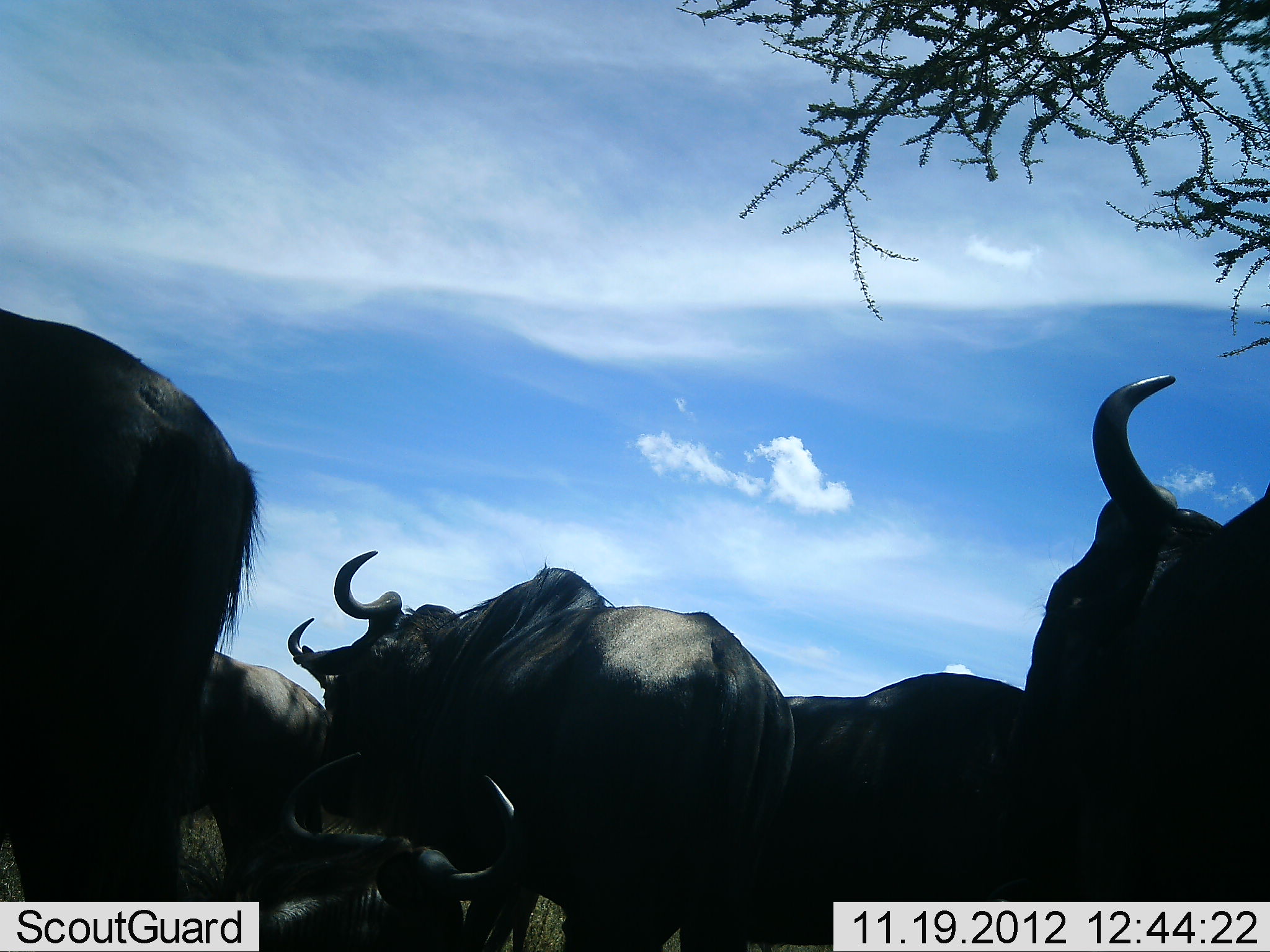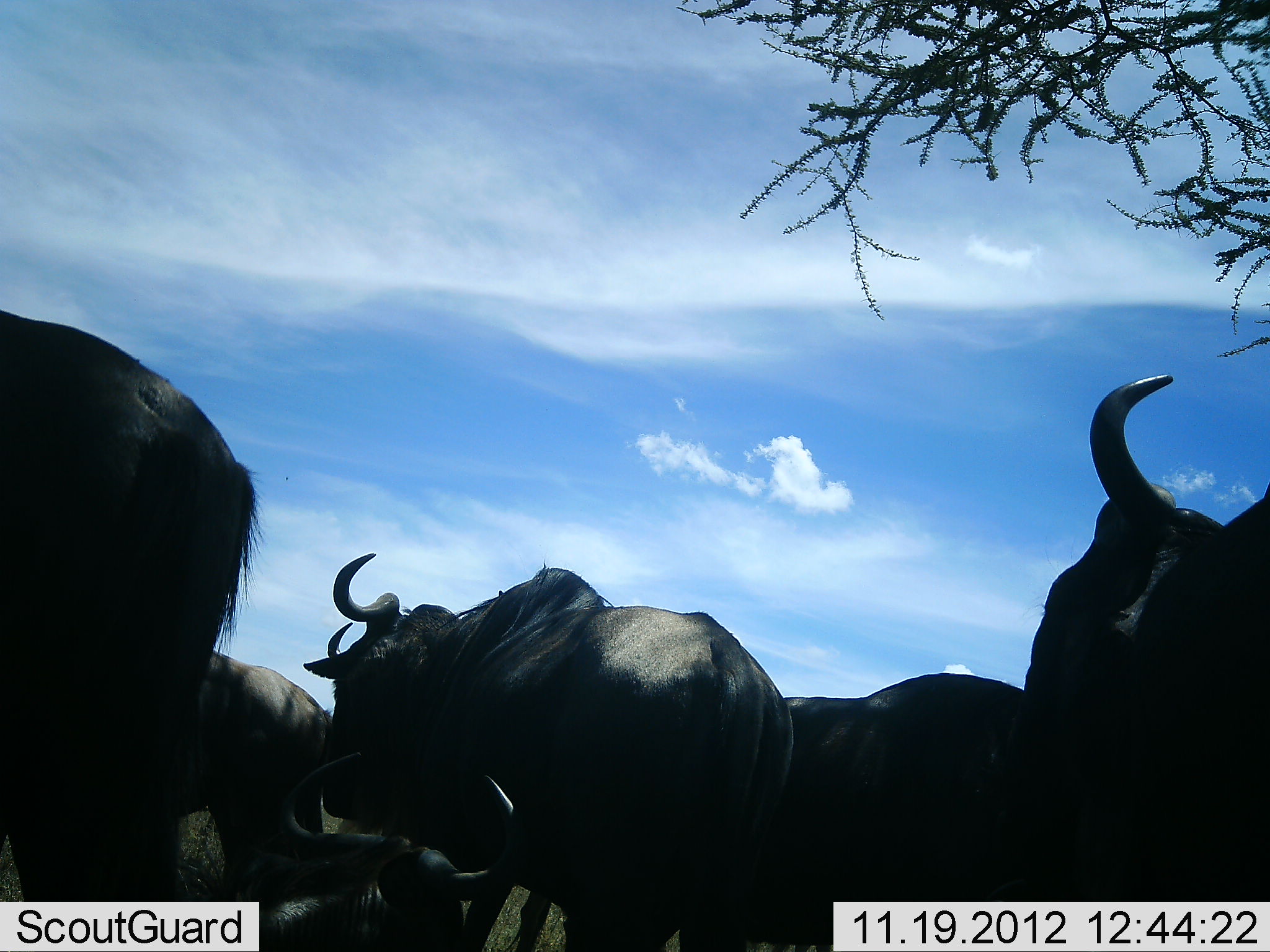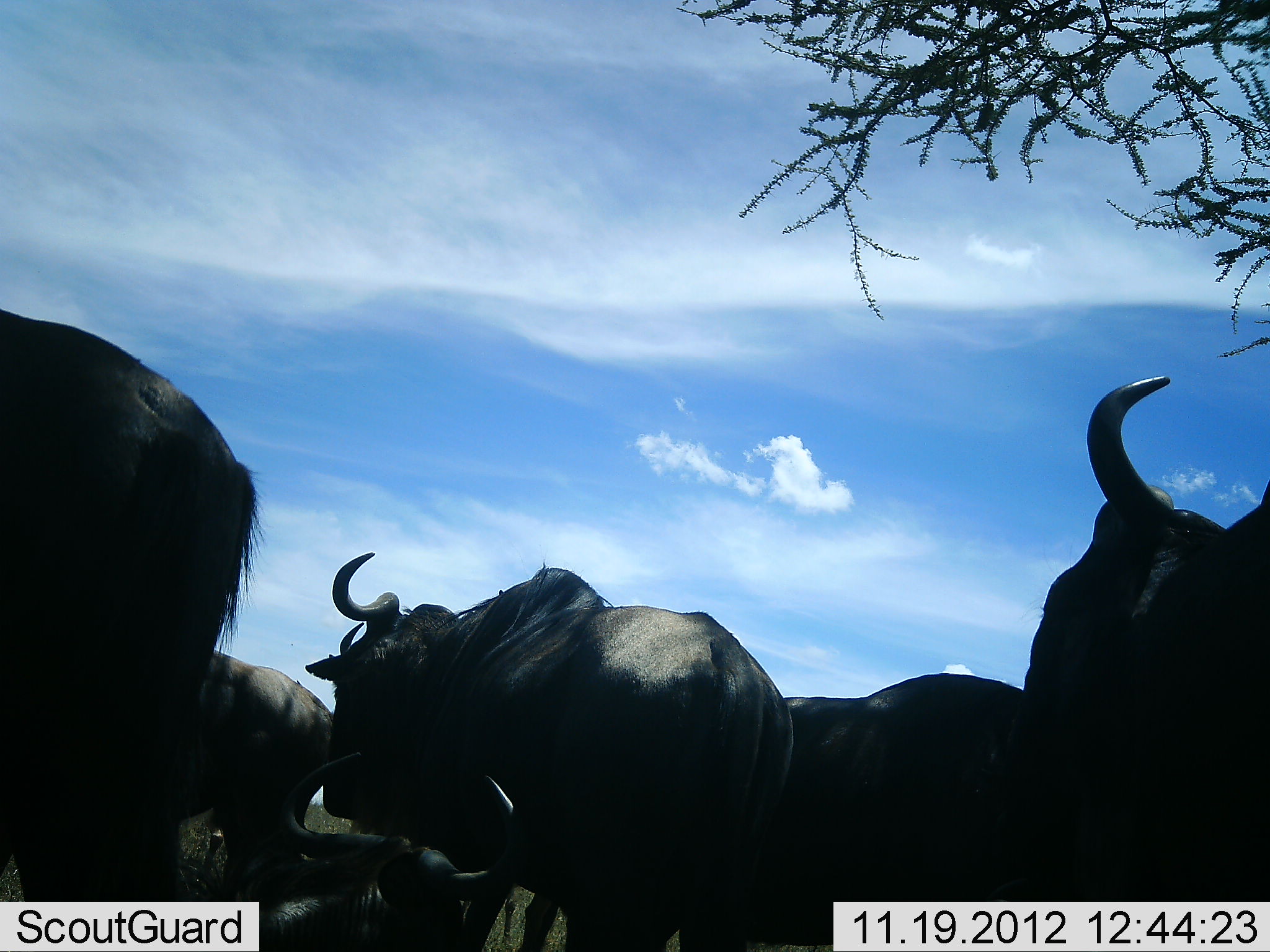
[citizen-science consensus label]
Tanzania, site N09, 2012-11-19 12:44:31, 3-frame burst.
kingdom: Animalia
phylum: Chordata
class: Mammalia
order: Artiodactyla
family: Bovidae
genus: Connochaetes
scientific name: Connochaetes taurinus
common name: blue wildebeest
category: wildebeest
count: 6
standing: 70%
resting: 80%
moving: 0%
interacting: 0%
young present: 10%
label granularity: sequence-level